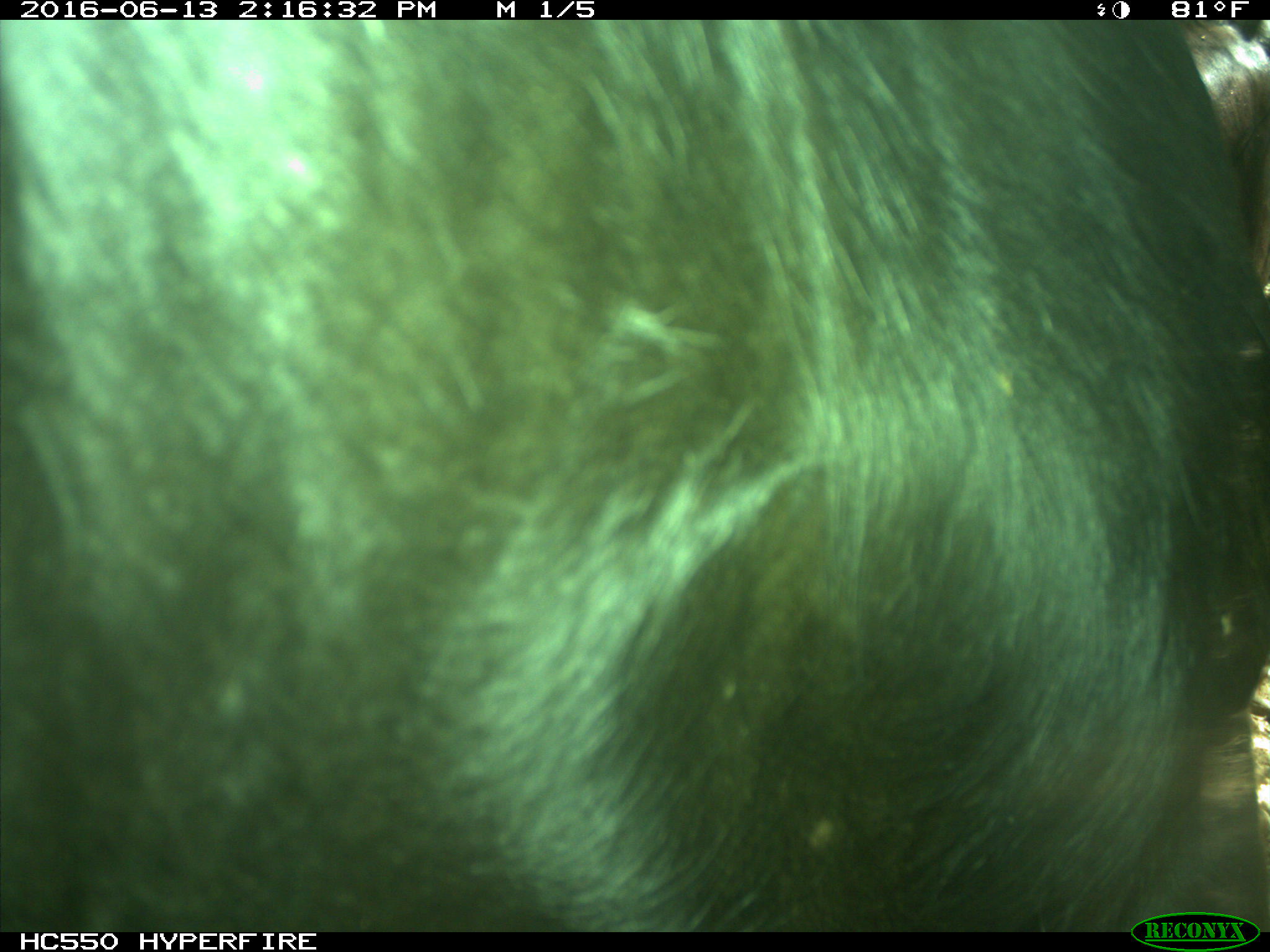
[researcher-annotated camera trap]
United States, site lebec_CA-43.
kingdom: Animalia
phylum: Chordata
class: Mammalia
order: Artiodactyla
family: Bovidae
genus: Bos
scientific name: Bos taurus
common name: domestic cow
Bos taurus (domestic cow).